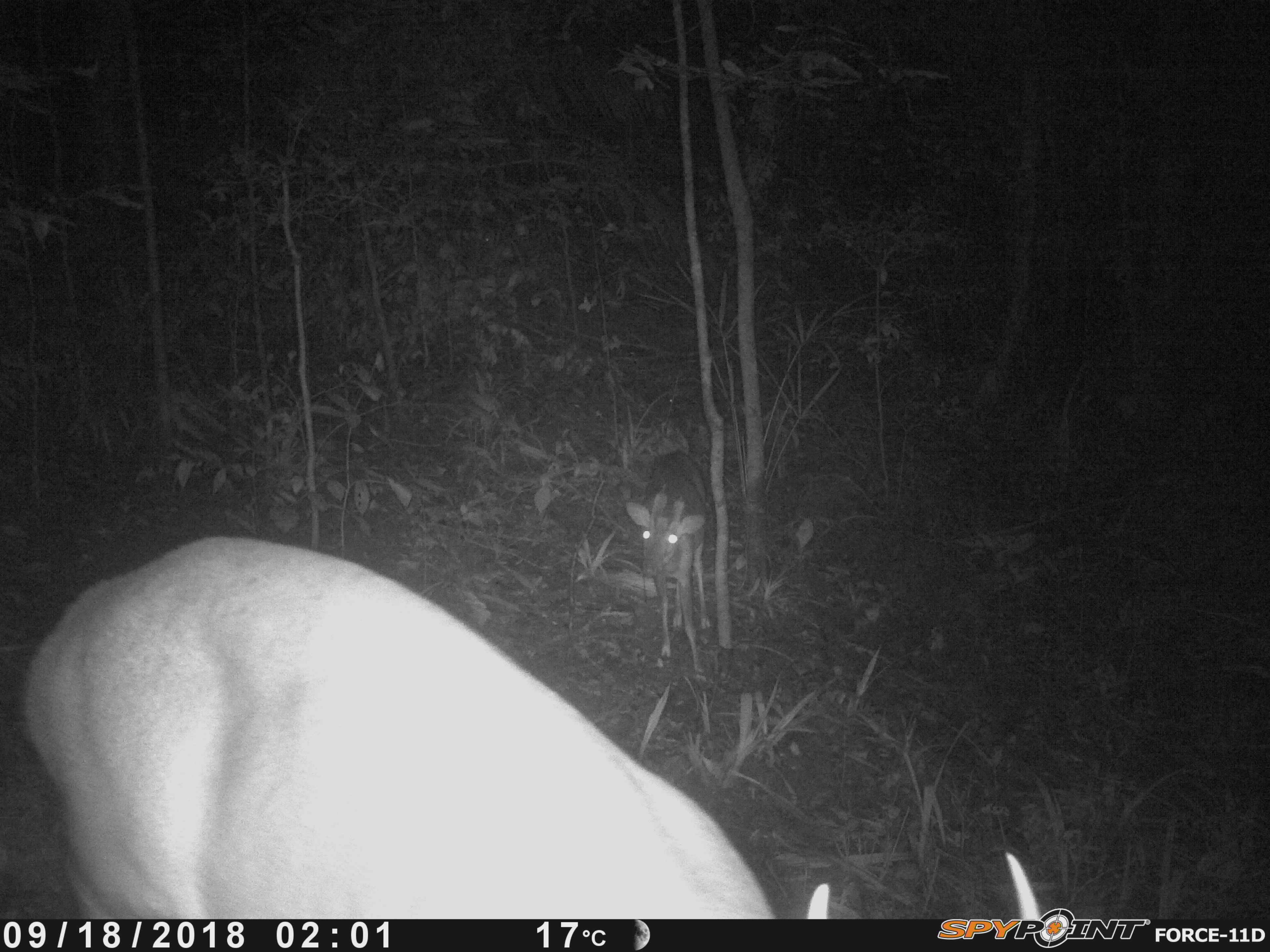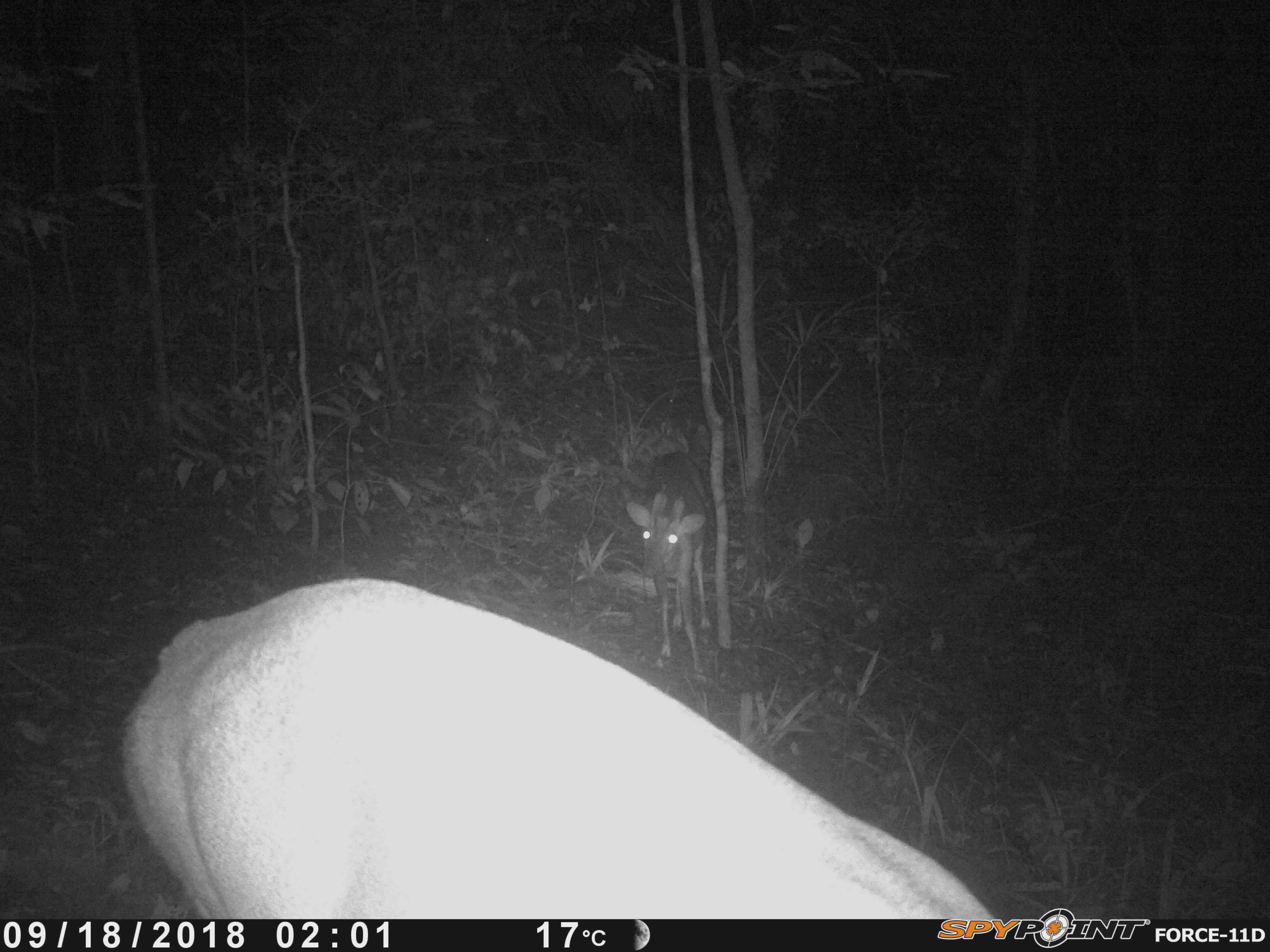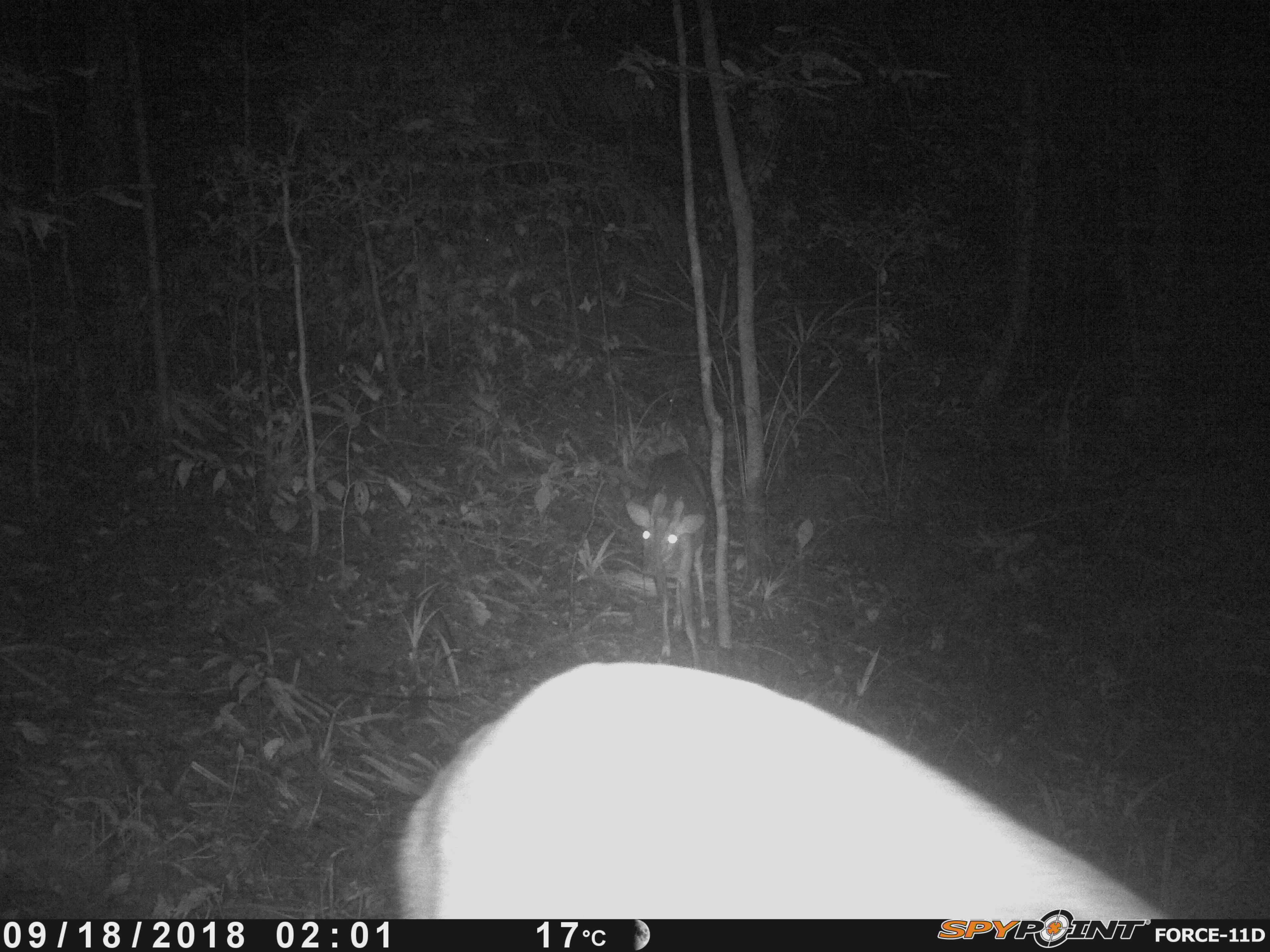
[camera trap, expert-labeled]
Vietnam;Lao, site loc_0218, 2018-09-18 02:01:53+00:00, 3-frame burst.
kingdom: Animalia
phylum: Chordata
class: Mammalia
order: Artiodactyla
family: Cervidae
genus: Muntiacus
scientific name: Muntiacus vuquangensis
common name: large-antlered muntjac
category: large antlered muntjac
Large antlered muntjac (large-antlered muntjac) (Muntiacus vuquangensis). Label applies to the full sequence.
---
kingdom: Animalia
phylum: Arthropoda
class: Insecta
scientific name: Insecta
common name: insect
Insect (Insecta). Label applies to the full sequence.